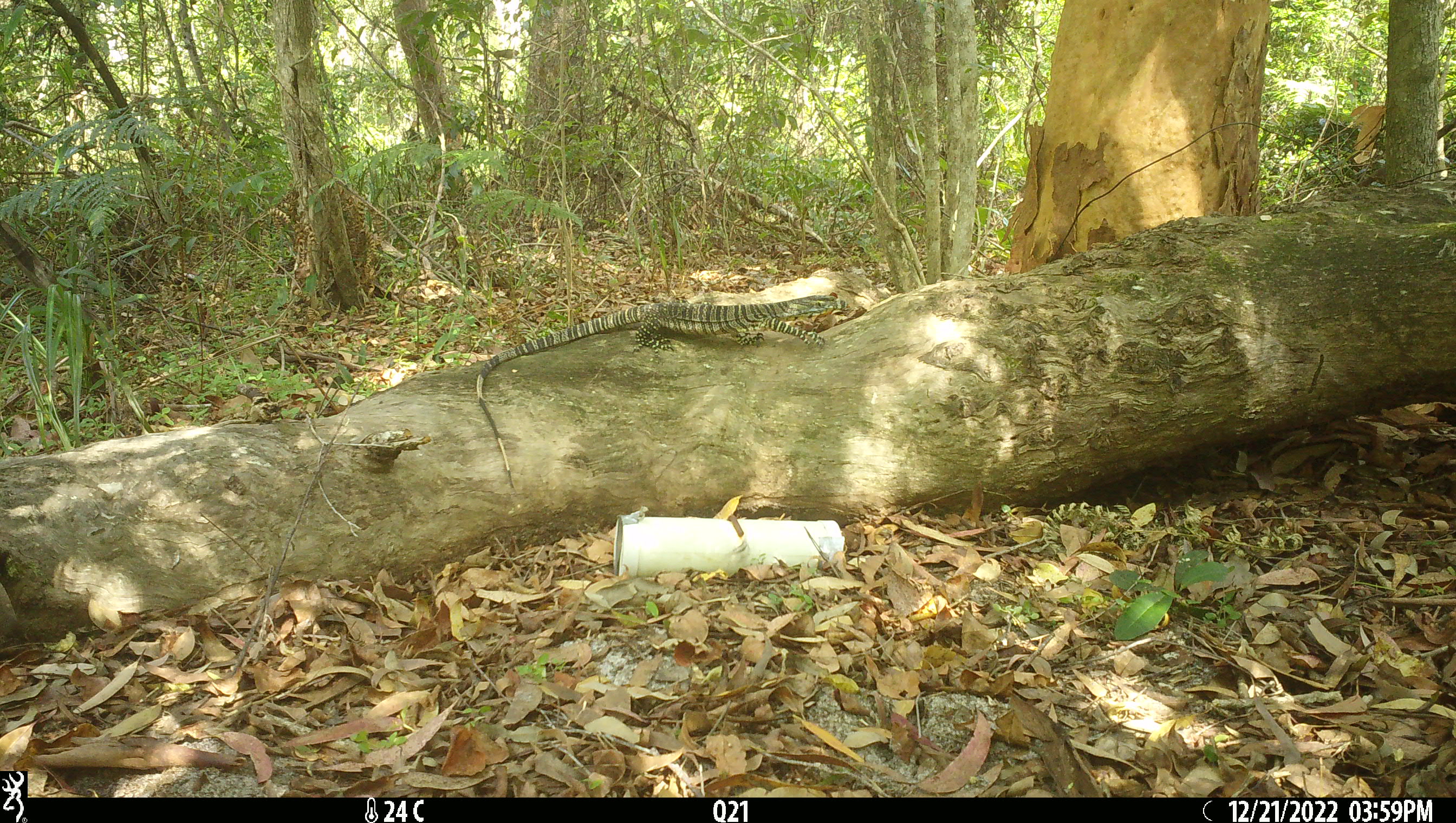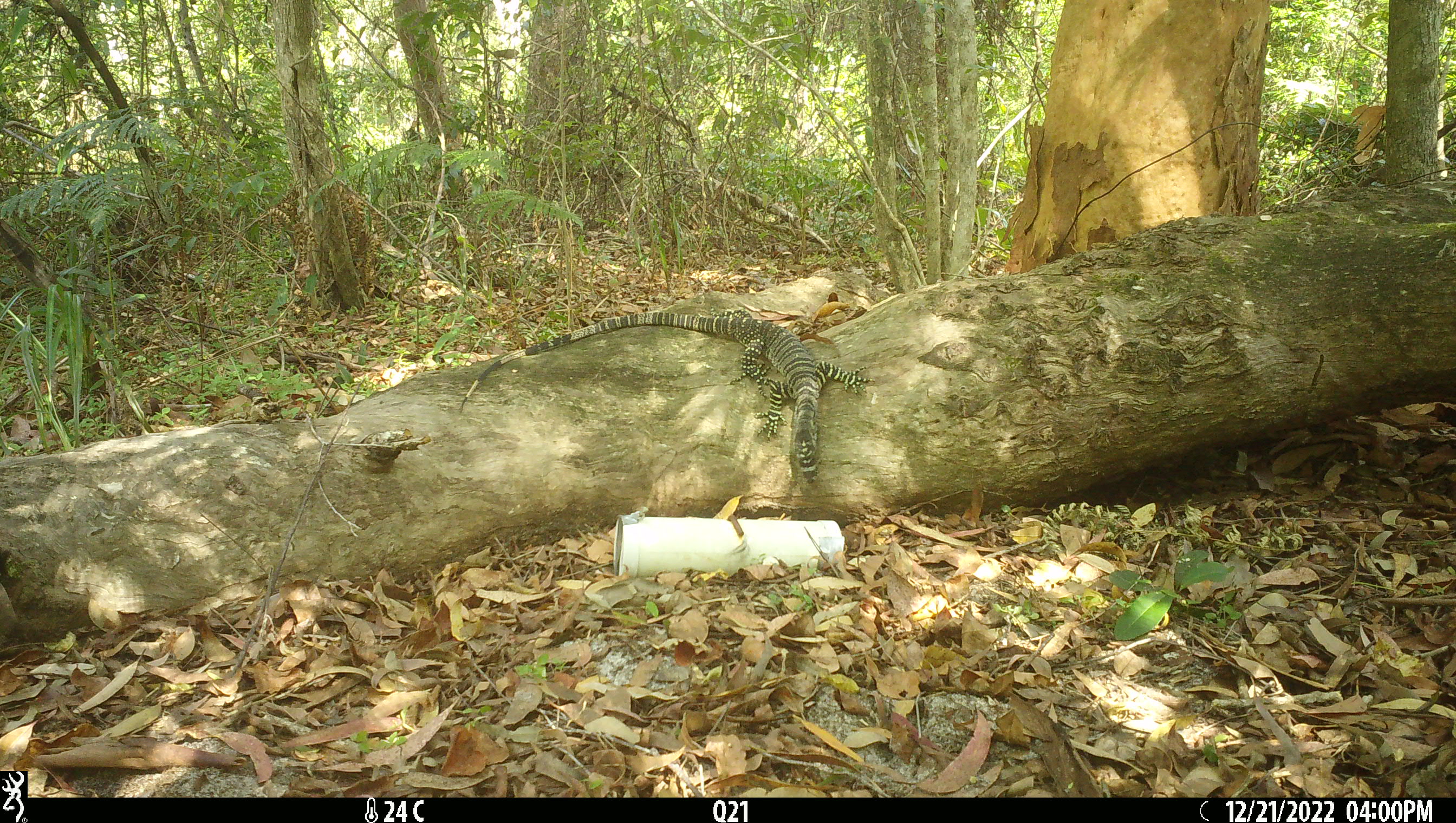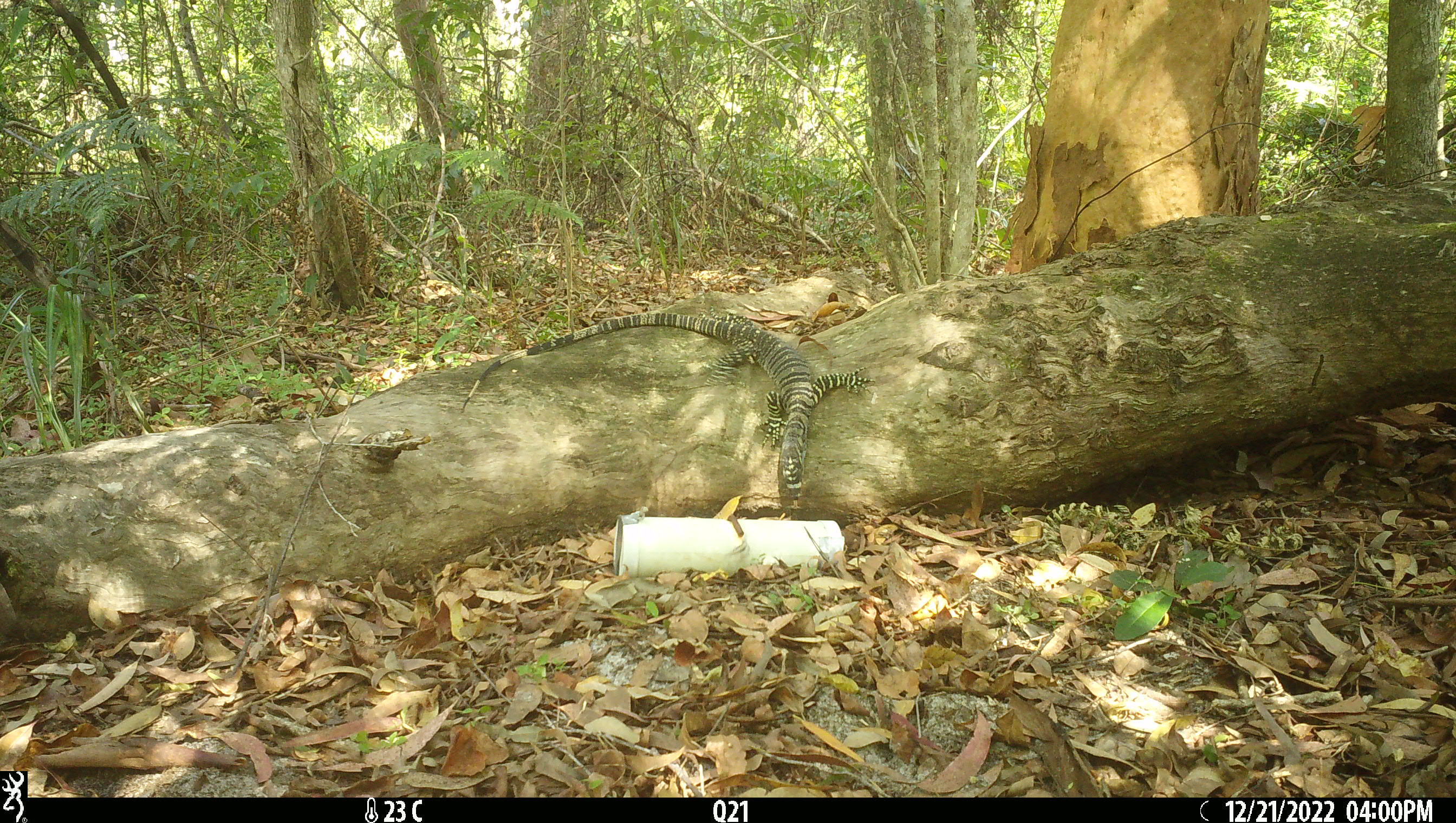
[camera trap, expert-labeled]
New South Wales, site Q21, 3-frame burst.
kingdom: Animalia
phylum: Chordata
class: Reptilia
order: Squamata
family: Varanidae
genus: Varanus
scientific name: Varanus varius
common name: lace monitor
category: goanna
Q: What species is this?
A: Goanna (lace monitor) (Varanus varius).